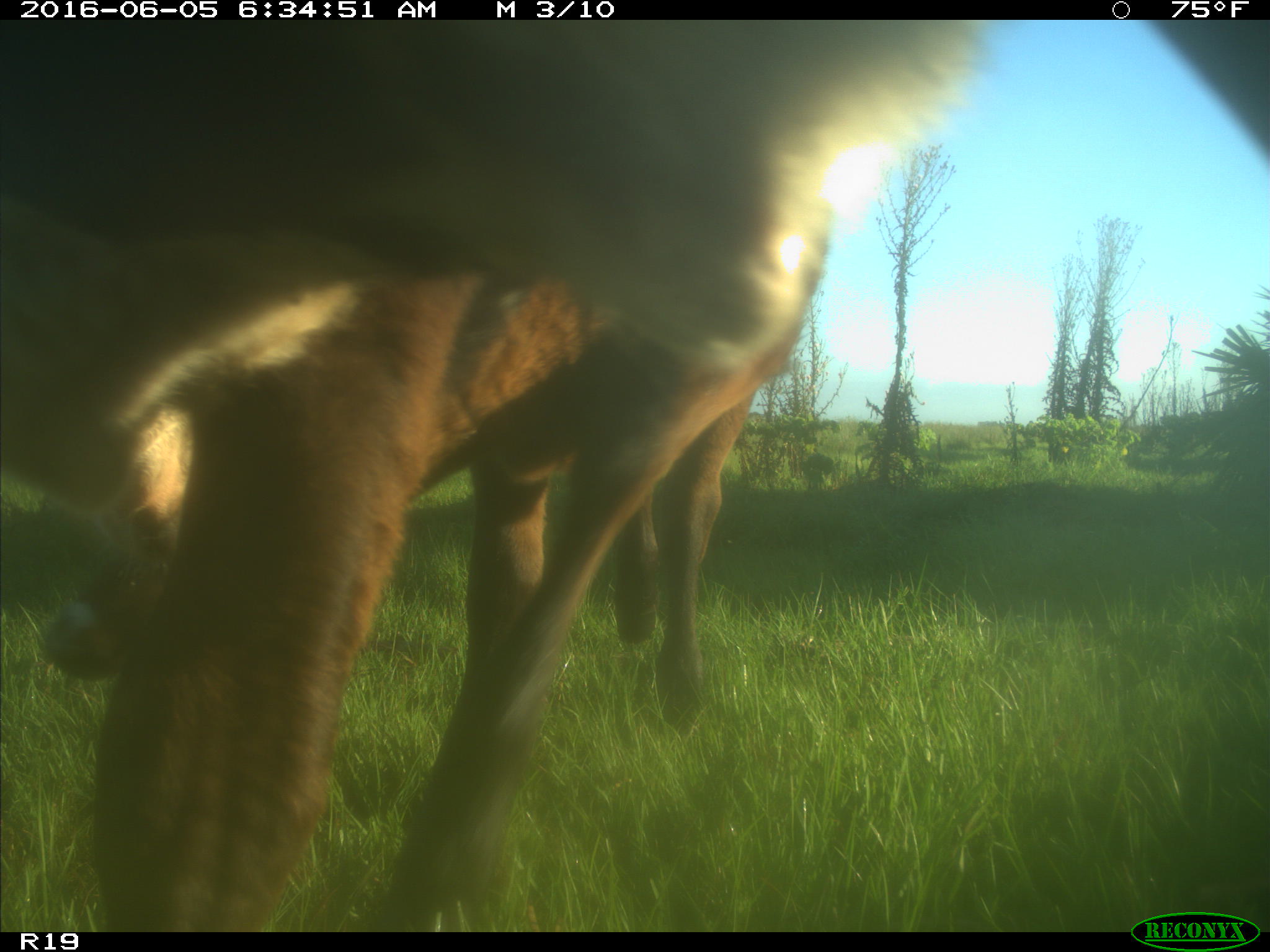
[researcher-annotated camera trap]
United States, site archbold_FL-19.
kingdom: Animalia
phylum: Chordata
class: Mammalia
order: Artiodactyla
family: Bovidae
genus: Bos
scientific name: Bos taurus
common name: domestic cow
Bos taurus (domestic cow).